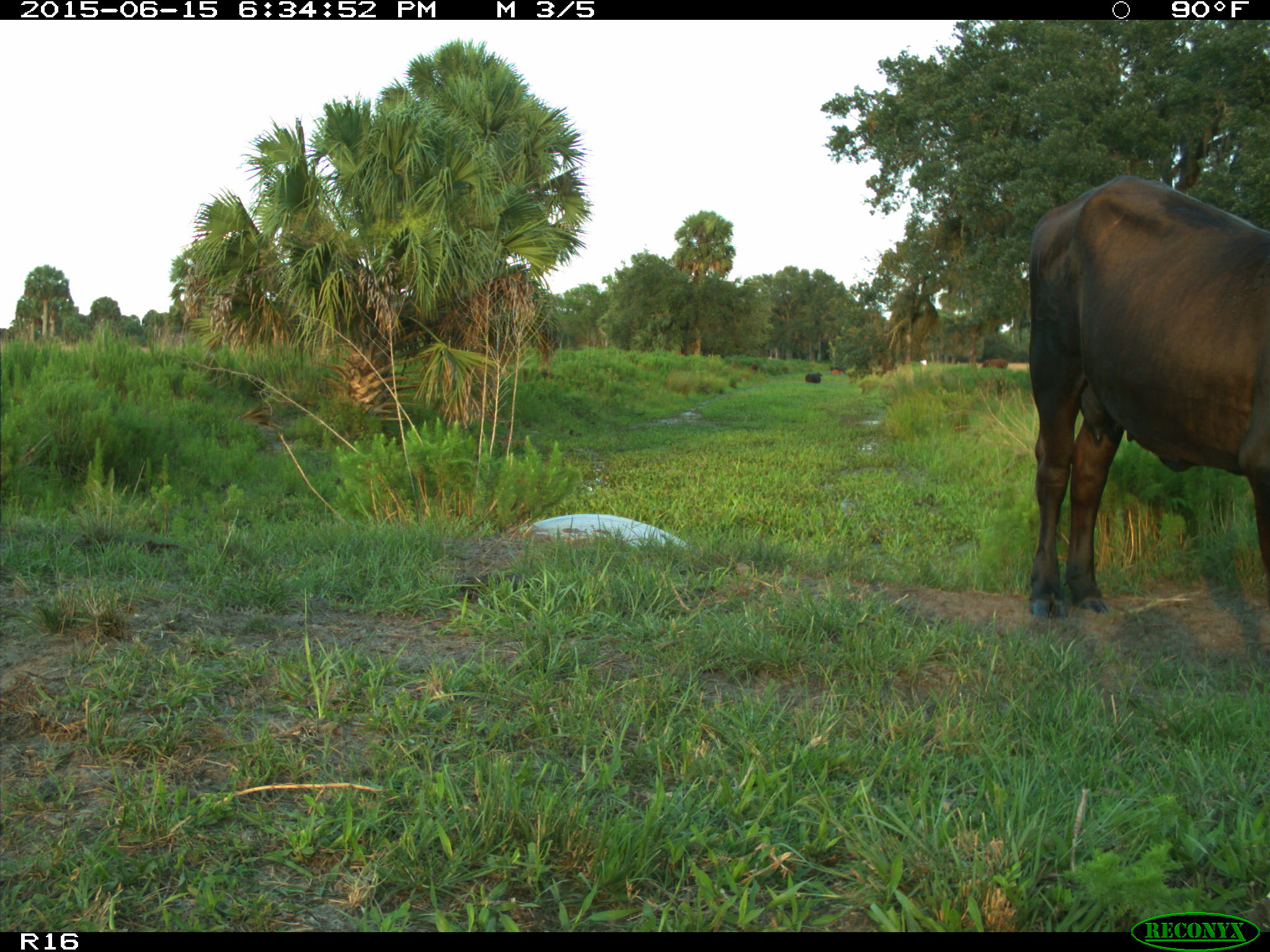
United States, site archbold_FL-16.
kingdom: Animalia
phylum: Chordata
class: Mammalia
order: Artiodactyla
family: Bovidae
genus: Bos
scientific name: Bos taurus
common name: domestic cow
Bos taurus (domestic cow).